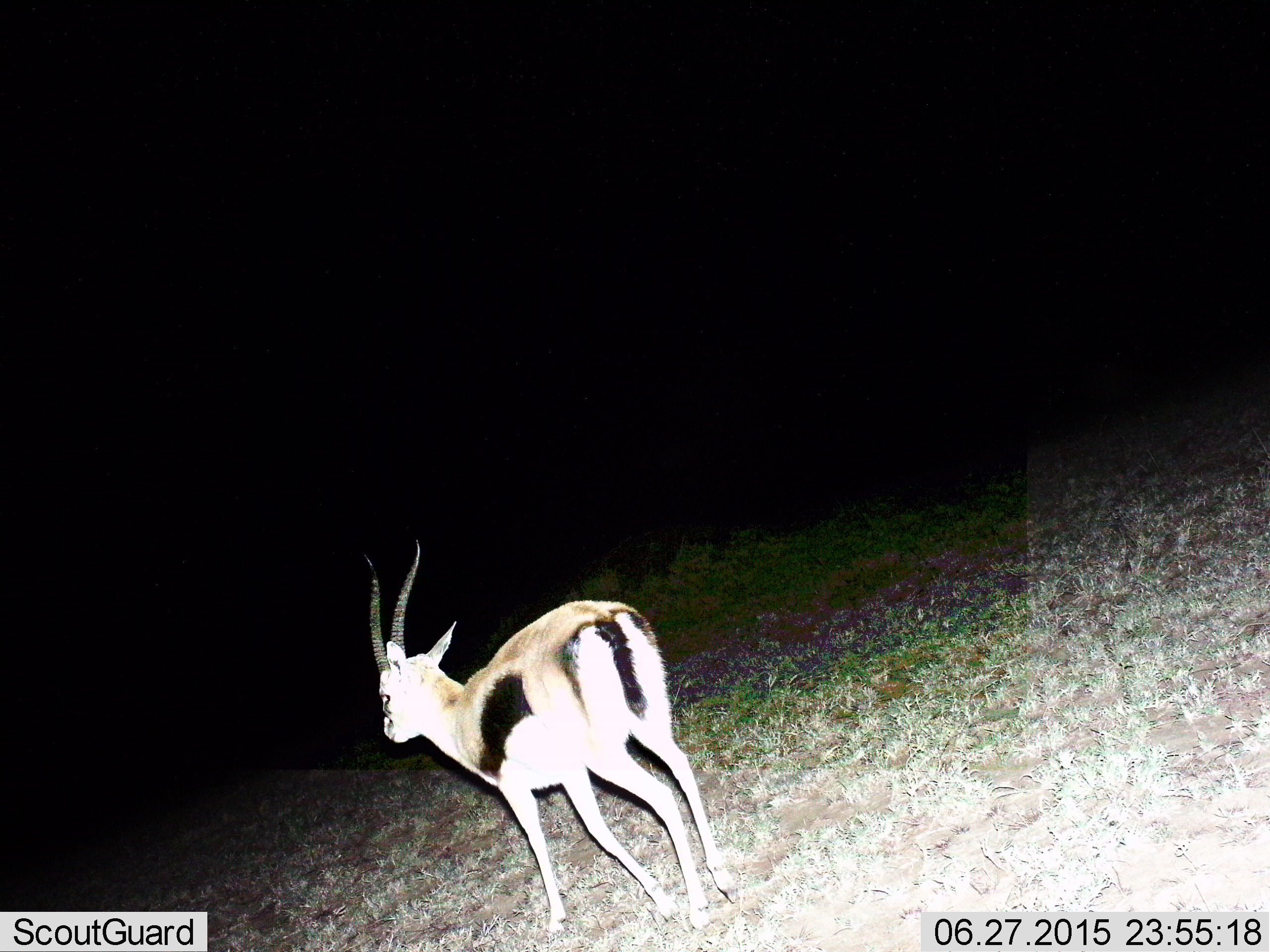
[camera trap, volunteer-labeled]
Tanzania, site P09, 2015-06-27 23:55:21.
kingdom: Animalia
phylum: Chordata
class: Mammalia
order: Artiodactyla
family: Bovidae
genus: Eudorcas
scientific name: Eudorcas thomsonii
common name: thomson's gazelle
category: gazellethomsons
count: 1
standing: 50%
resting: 0%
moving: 50%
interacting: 0%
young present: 0%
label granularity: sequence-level